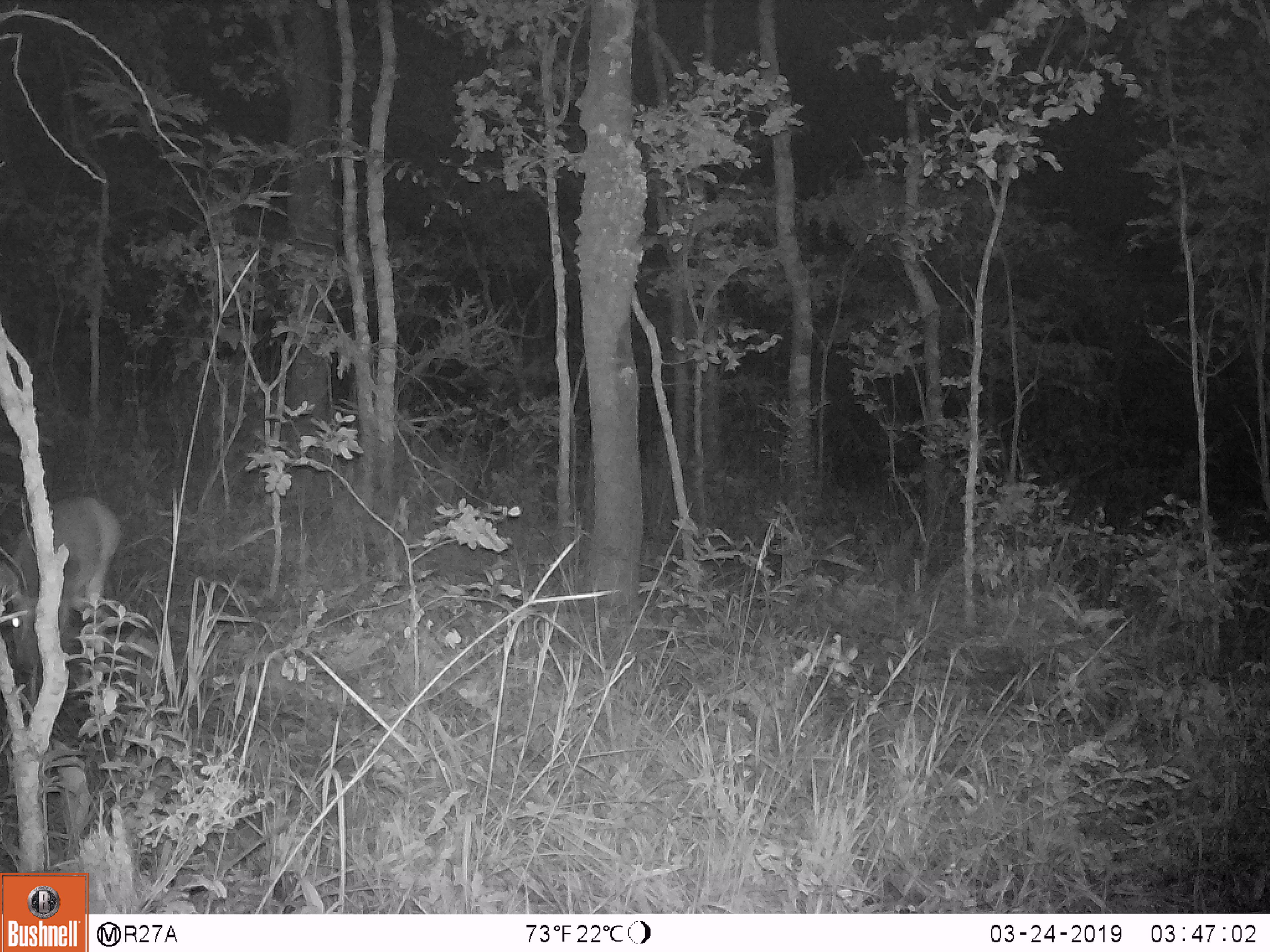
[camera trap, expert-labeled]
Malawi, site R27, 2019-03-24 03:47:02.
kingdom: Animalia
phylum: Chordata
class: Mammalia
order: Artiodactyla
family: Bovidae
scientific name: Antilopinae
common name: small antelope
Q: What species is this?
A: Small antelope (Antilopinae).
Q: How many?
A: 1.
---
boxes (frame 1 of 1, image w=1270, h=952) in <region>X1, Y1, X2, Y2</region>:
small antelope: <region>0, 494, 123, 711</region>